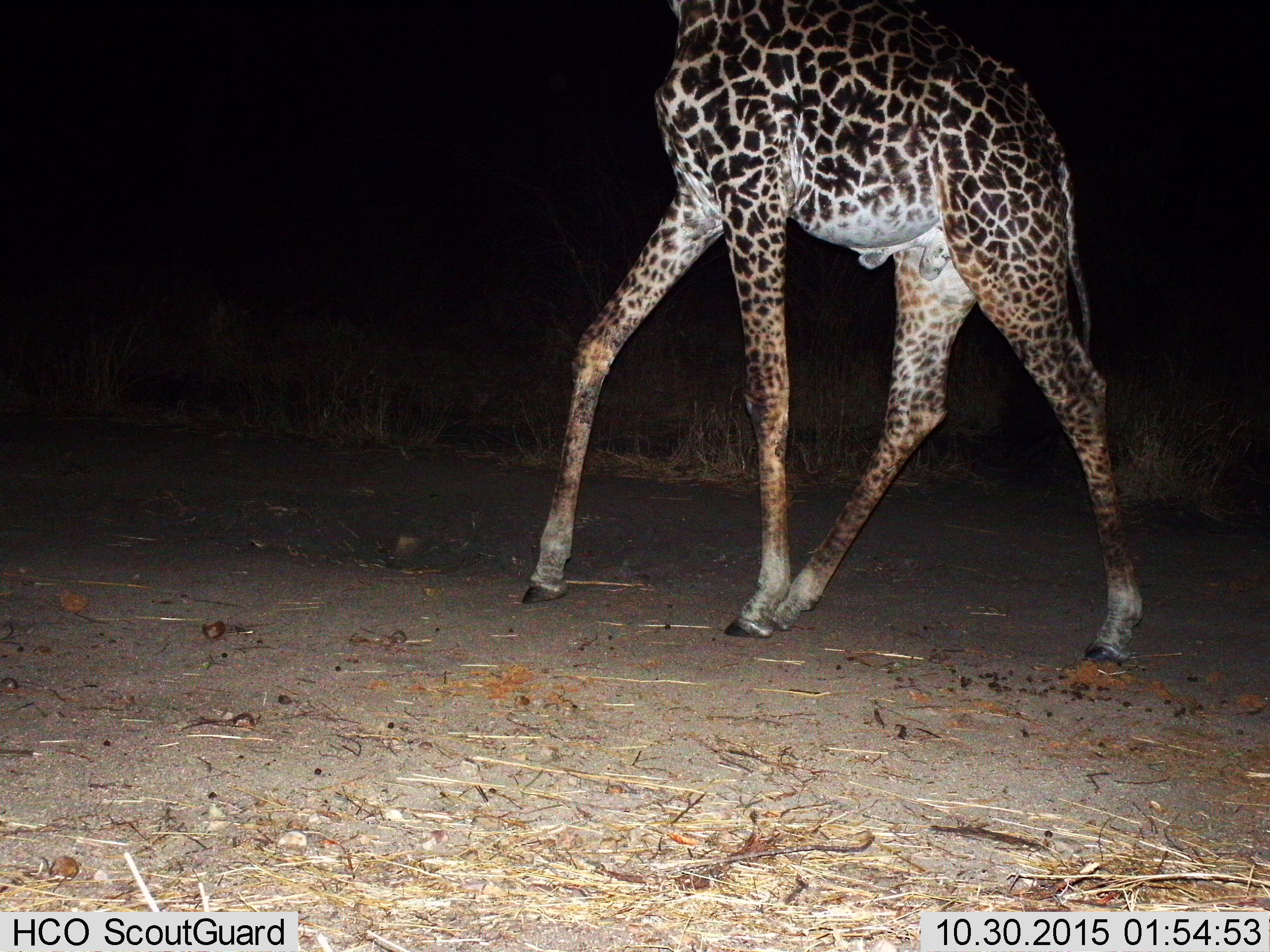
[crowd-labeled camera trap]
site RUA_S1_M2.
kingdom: Animalia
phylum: Chordata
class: Mammalia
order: Artiodactyla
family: Giraffidae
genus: Giraffa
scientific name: Giraffa camelopardalis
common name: giraffe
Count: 1.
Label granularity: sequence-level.